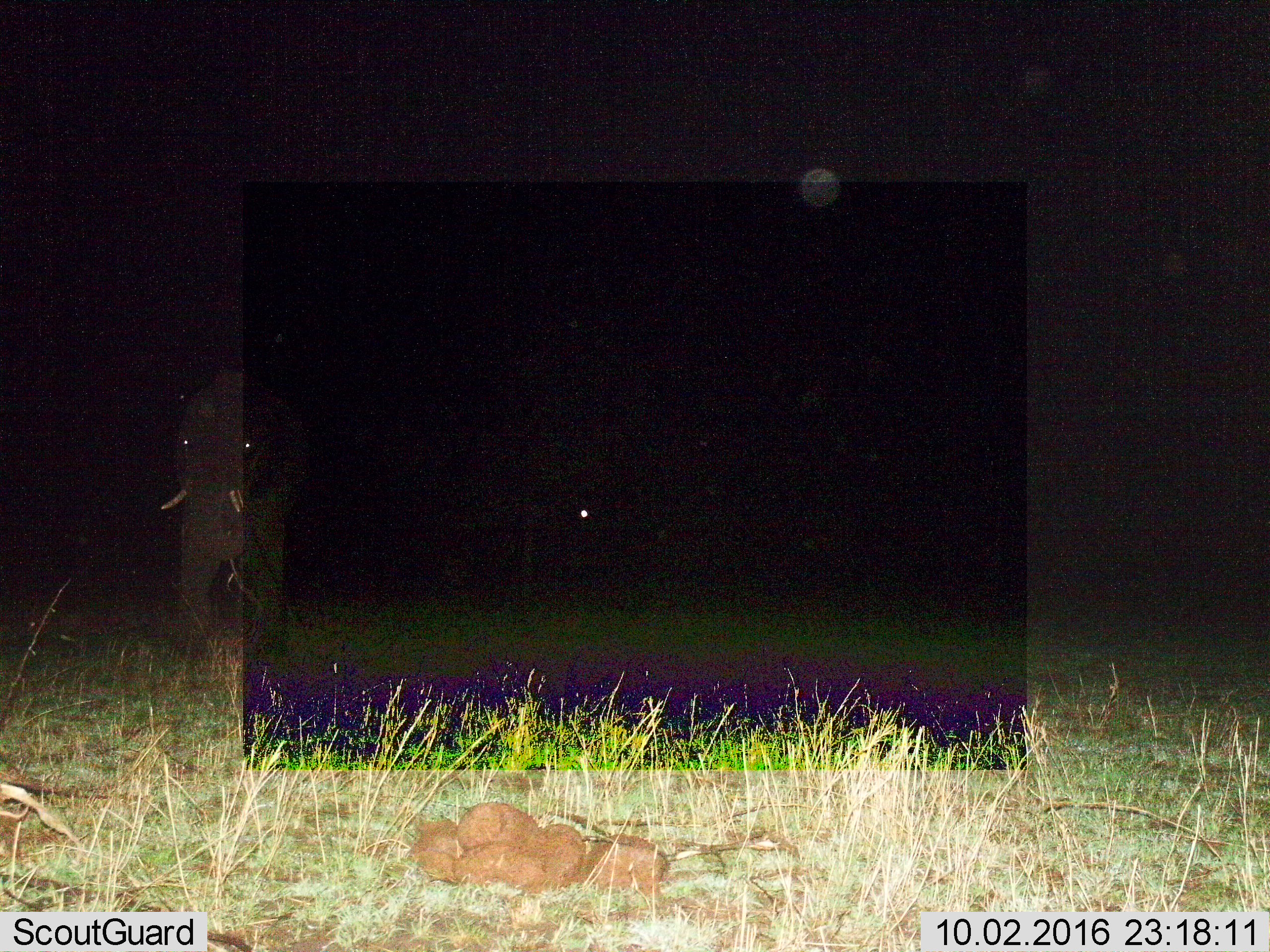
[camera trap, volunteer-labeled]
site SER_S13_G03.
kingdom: Animalia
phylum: Chordata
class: Mammalia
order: Proboscidea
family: Elephantidae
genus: Loxodonta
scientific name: Loxodonta africana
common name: african bush elephant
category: elephant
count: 1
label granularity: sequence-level